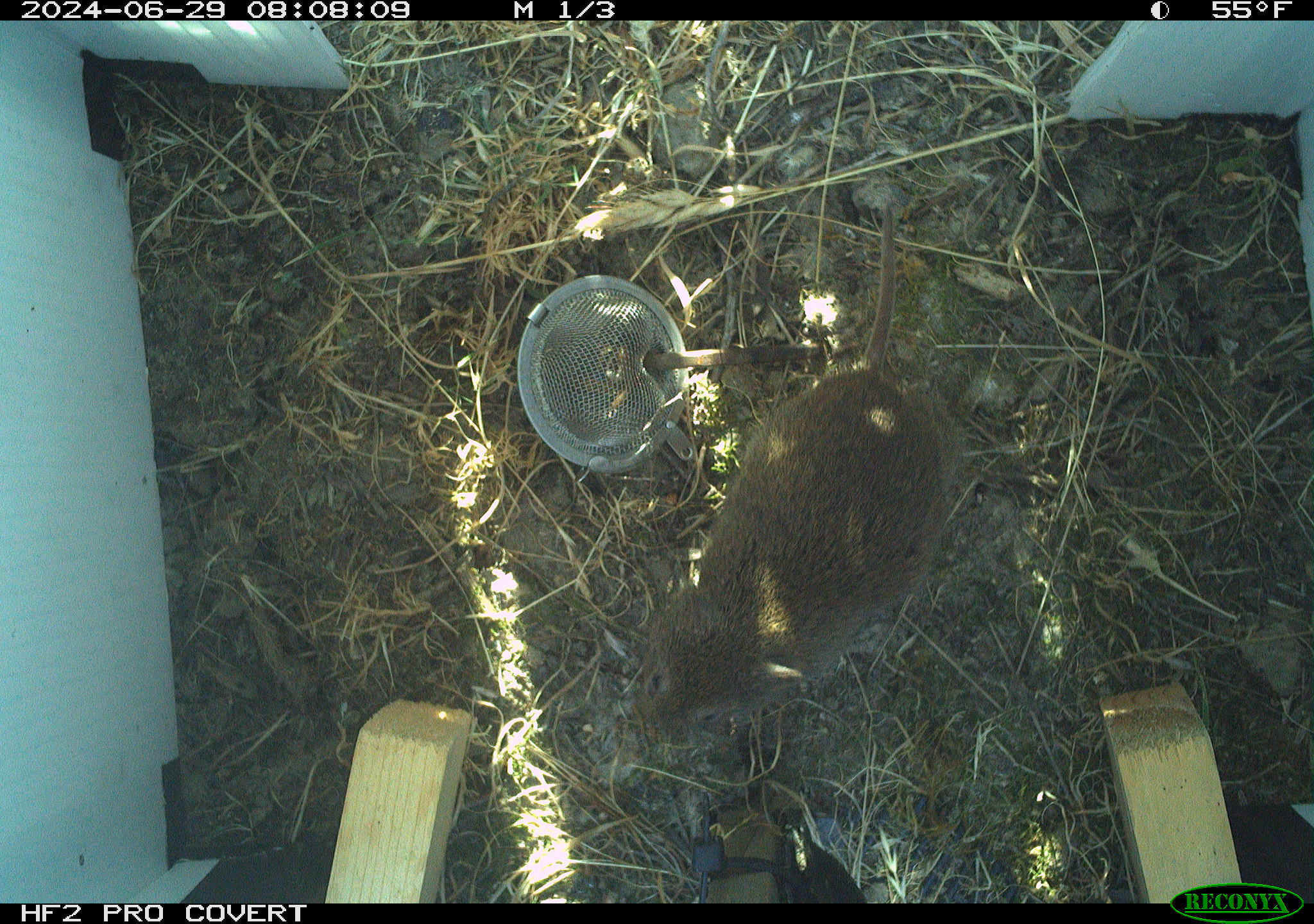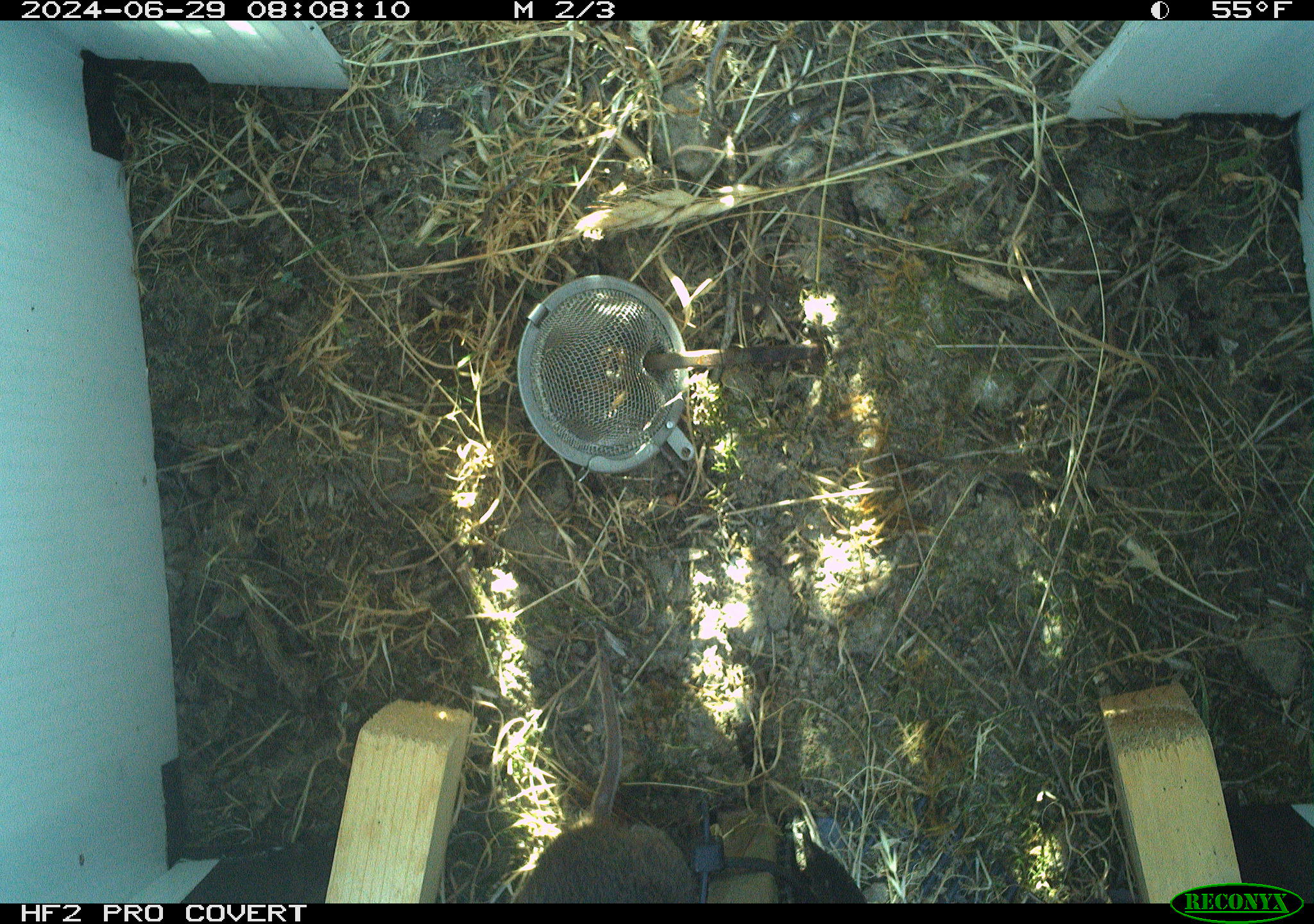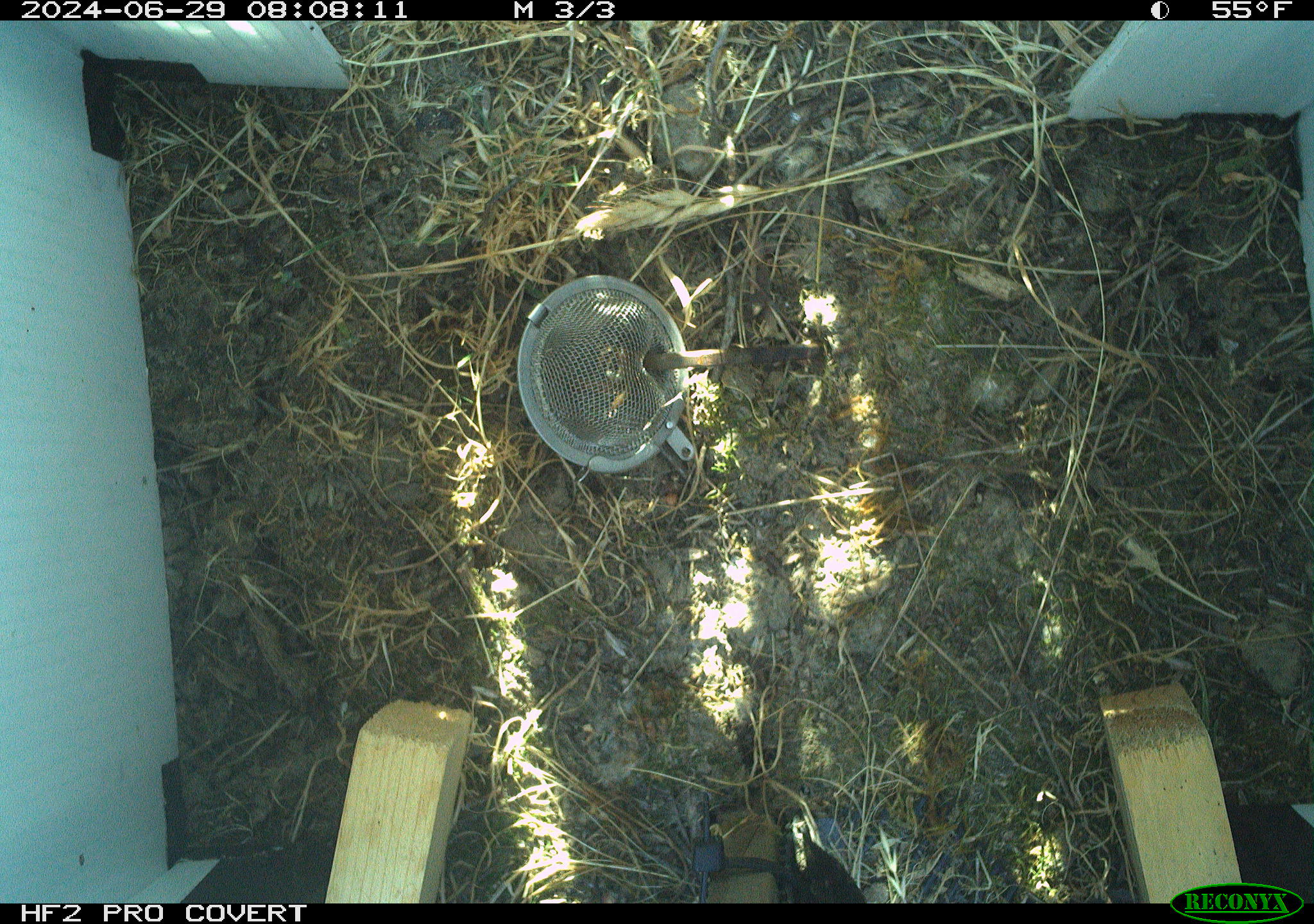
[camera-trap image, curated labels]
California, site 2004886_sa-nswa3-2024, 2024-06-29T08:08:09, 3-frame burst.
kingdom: Animalia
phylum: Chordata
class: Mammalia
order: Rodentia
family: Cricetidae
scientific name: Arvicolinae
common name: voles, lemmings, and muskrats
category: arvicolinae subfamily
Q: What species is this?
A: Arvicolinae subfamily (voles, lemmings, and muskrats) (Arvicolinae).